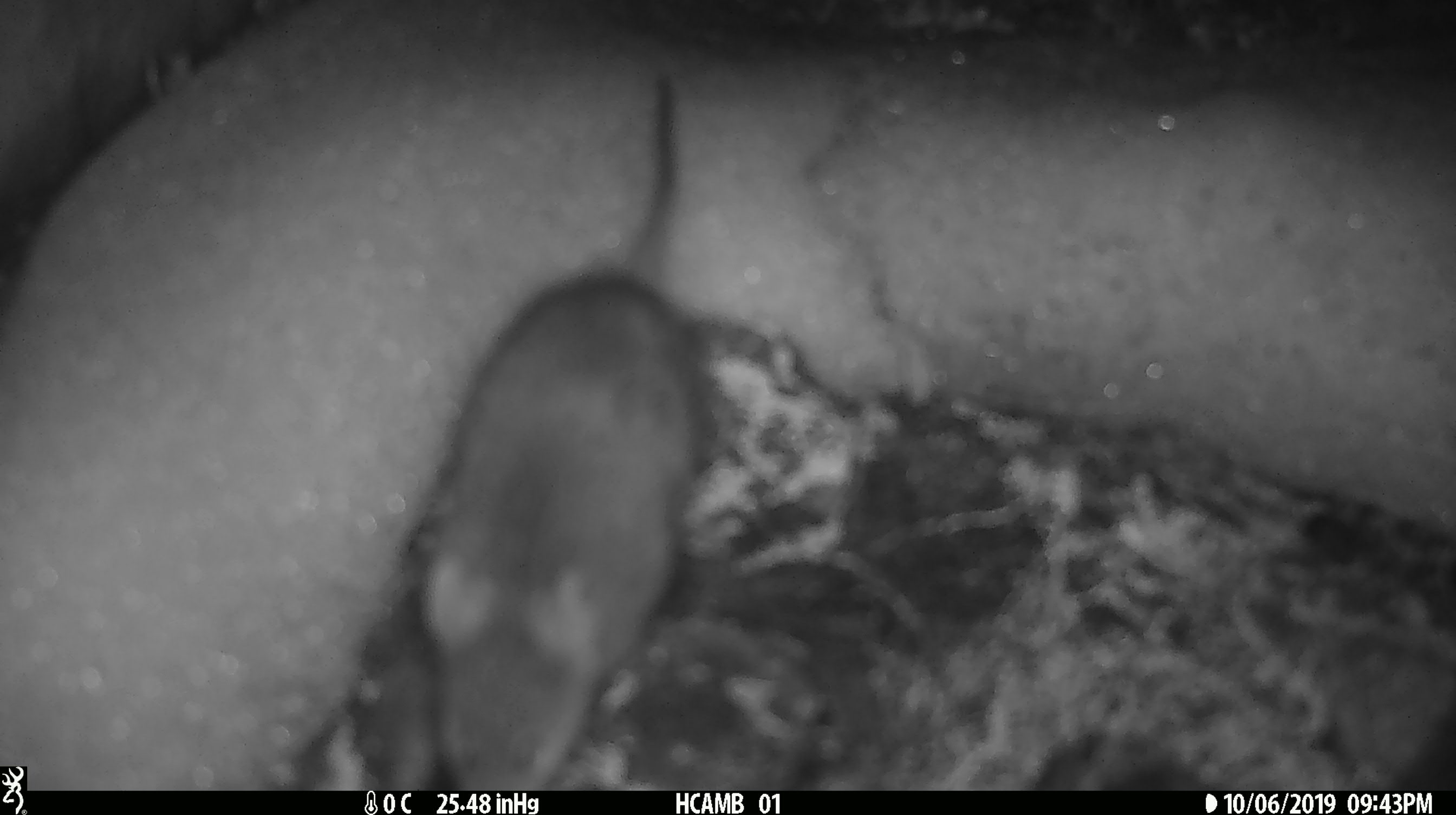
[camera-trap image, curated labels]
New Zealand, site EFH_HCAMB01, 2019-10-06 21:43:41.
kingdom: Animalia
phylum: Chordata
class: Mammalia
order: Rodentia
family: Muridae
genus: Mus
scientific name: Mus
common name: mouse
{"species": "mouse (Mus)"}